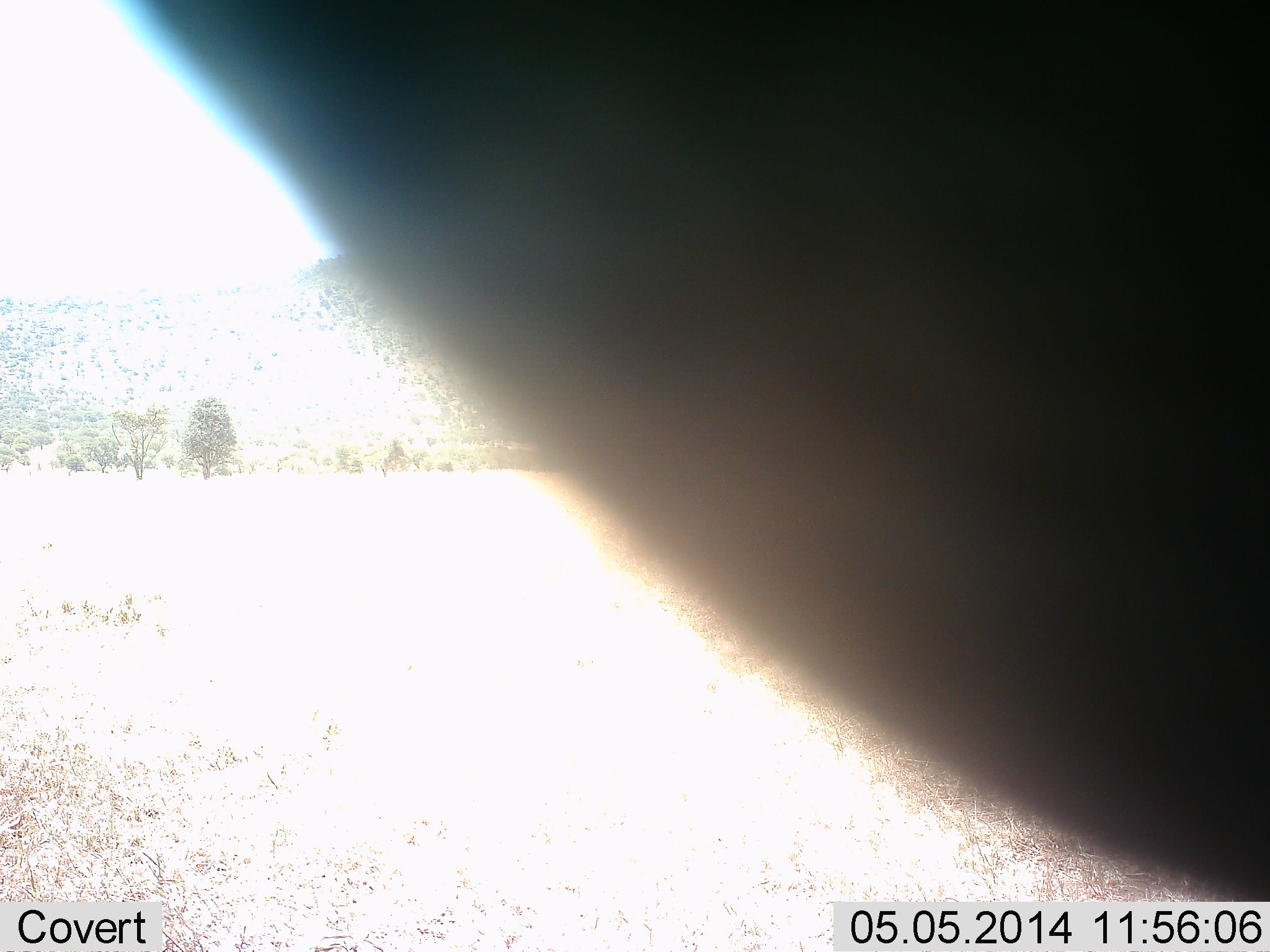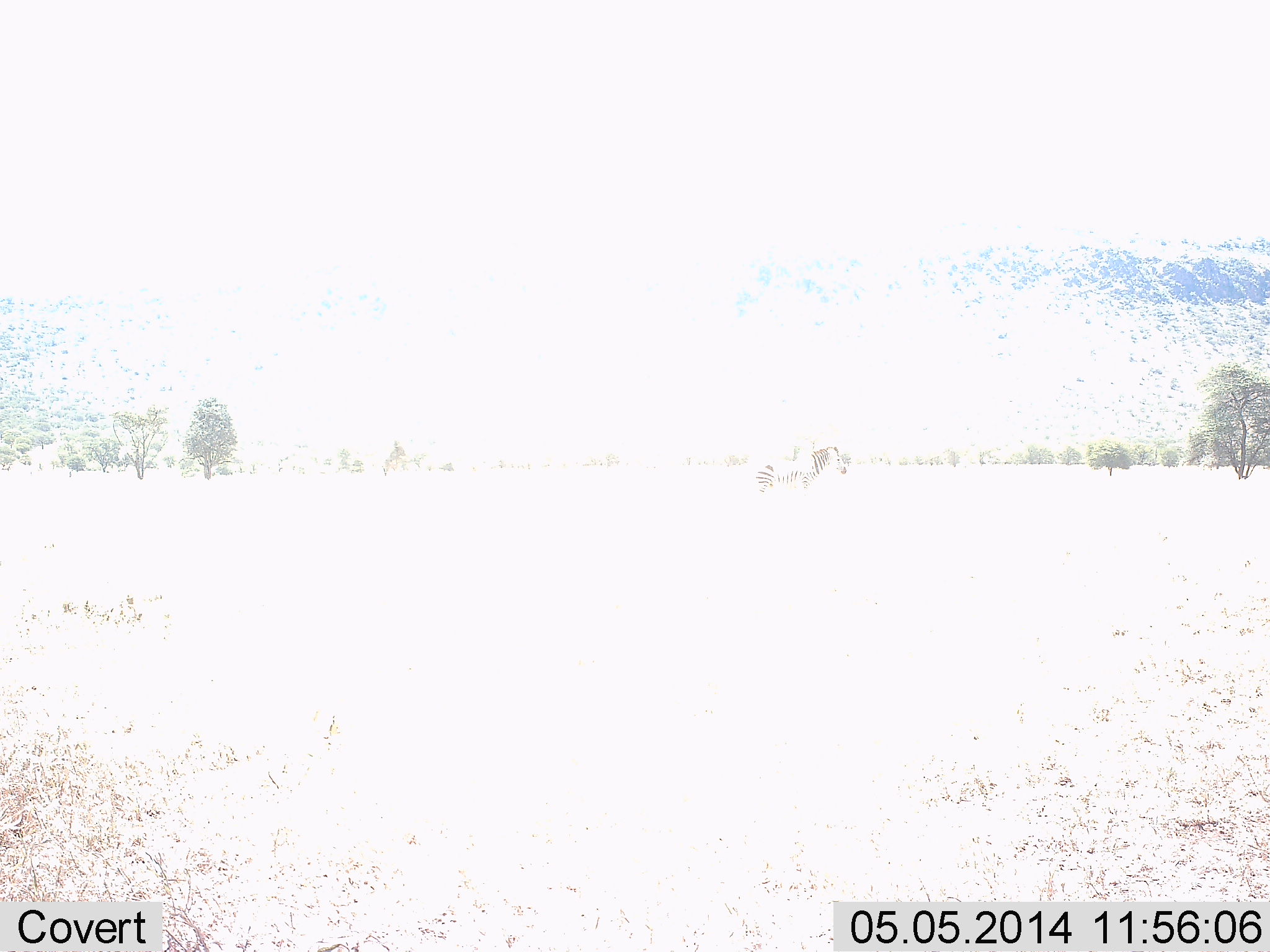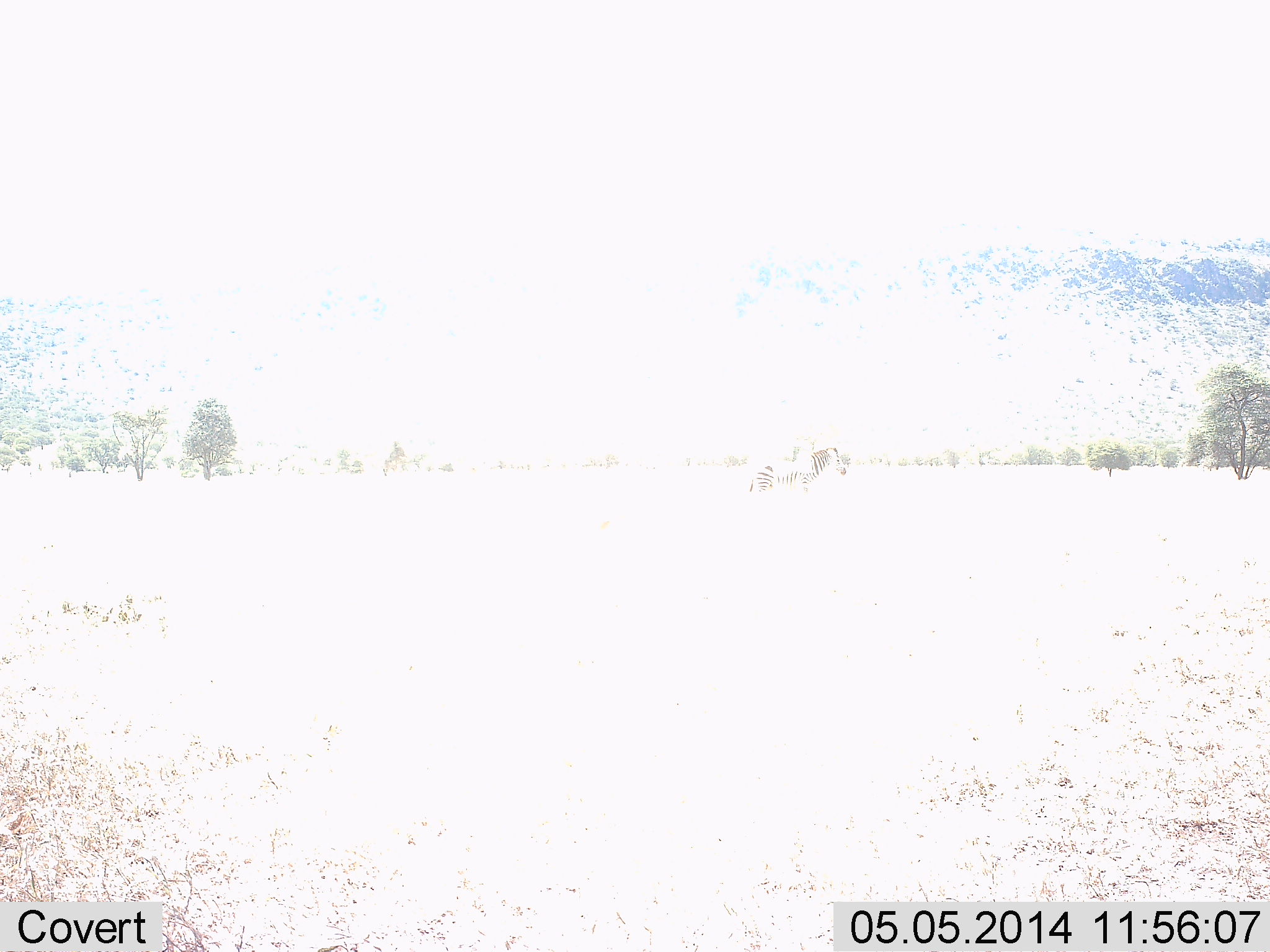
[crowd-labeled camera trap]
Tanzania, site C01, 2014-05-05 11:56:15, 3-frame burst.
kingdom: Animalia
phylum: Chordata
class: Mammalia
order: Perissodactyla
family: Equidae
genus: Equus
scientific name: Equus quagga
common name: plains zebra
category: zebra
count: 2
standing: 100%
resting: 0%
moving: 20%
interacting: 0%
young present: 0%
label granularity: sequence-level